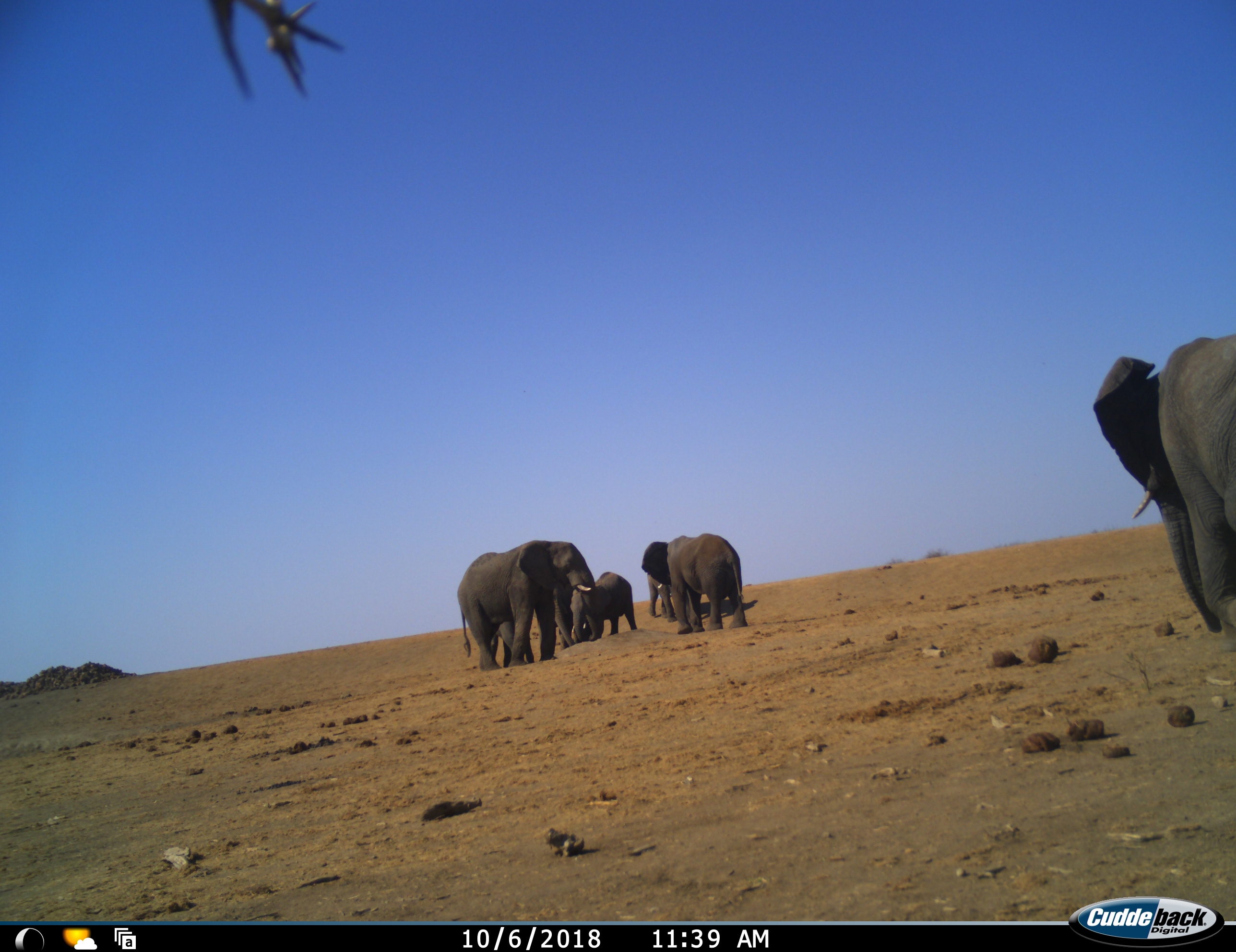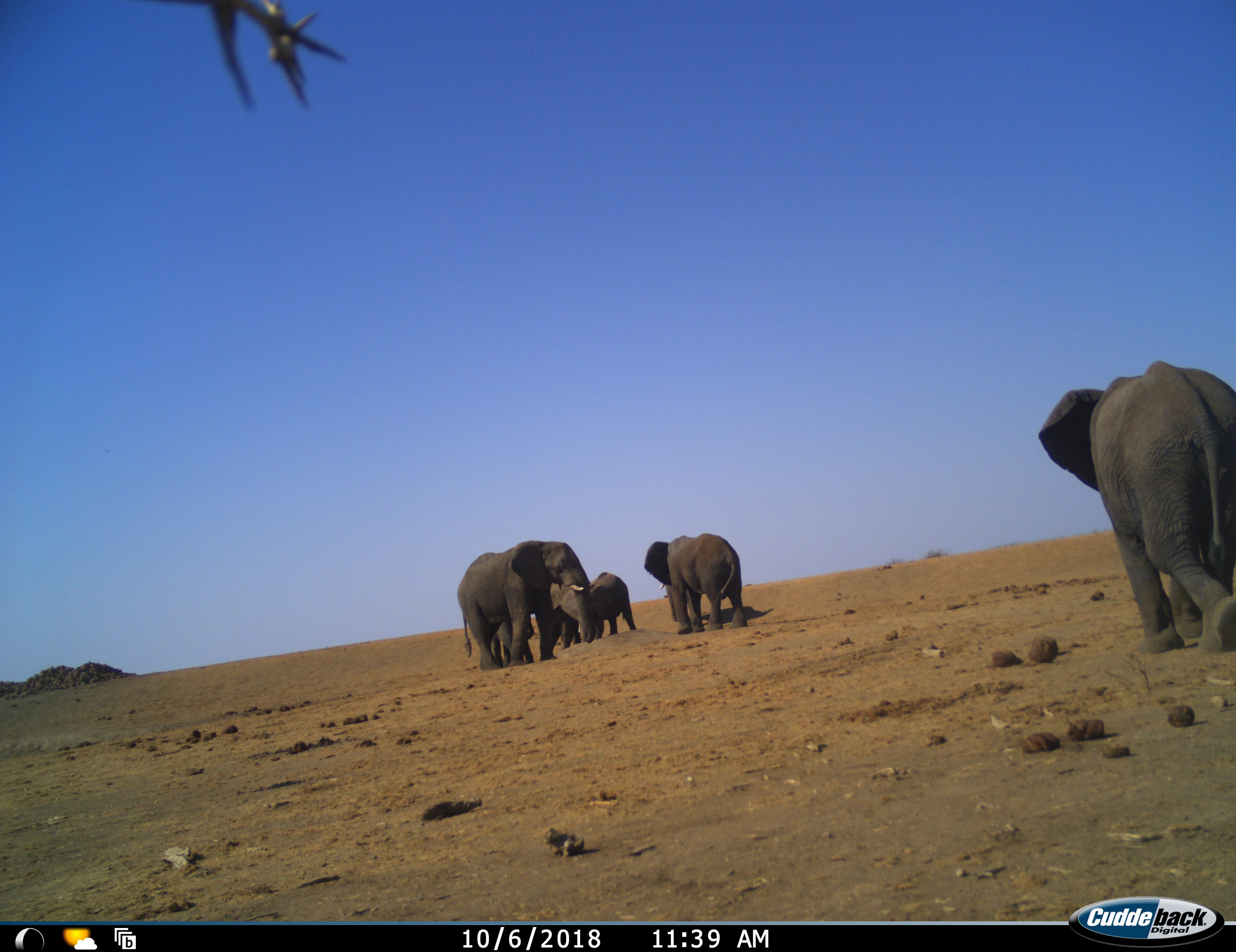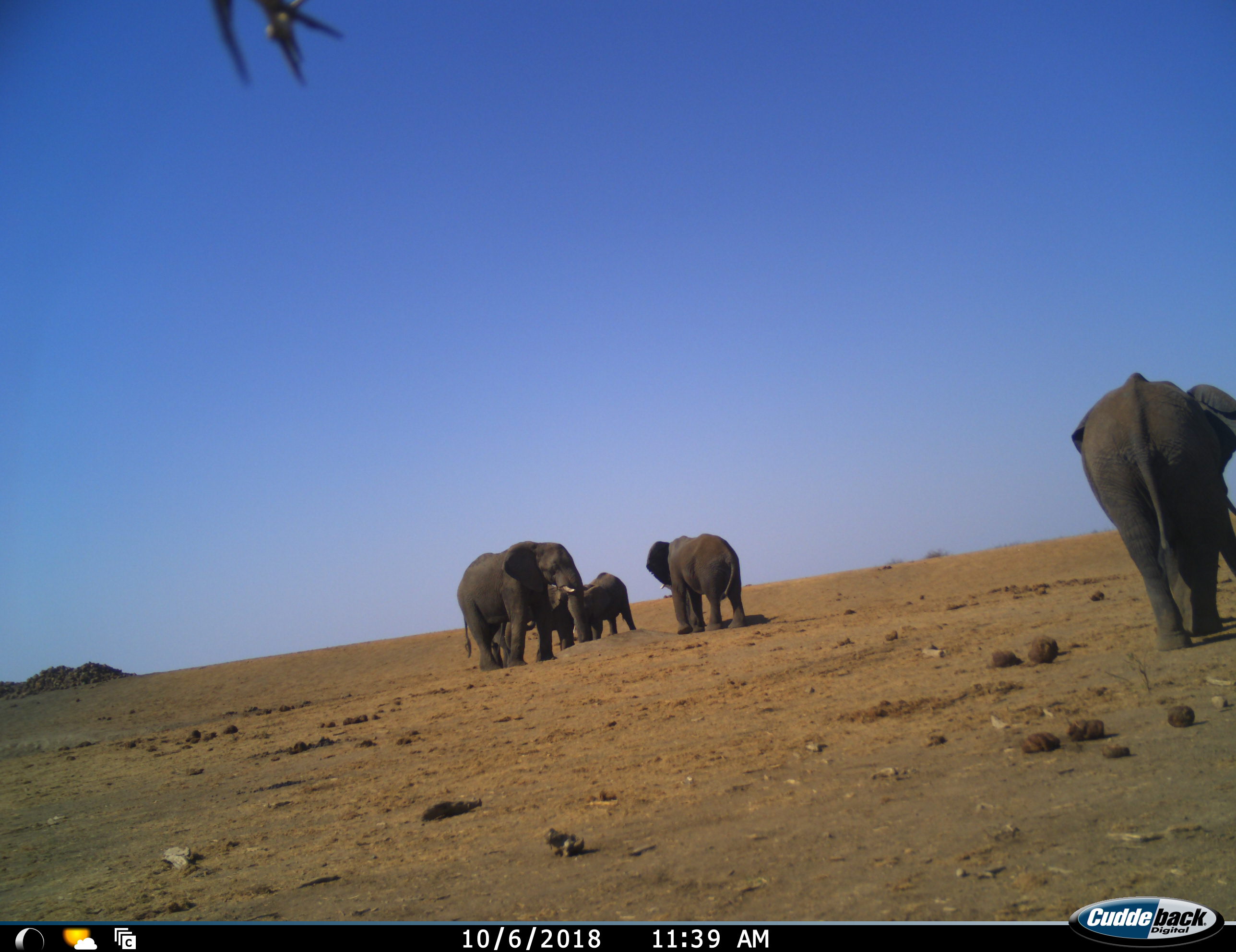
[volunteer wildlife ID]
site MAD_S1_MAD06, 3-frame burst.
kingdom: Animalia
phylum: Chordata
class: Mammalia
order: Proboscidea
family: Elephantidae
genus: Loxodonta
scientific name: Loxodonta africana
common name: african bush elephant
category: elephant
Elephant (african bush elephant) (Loxodonta africana), count 6. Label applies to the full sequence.